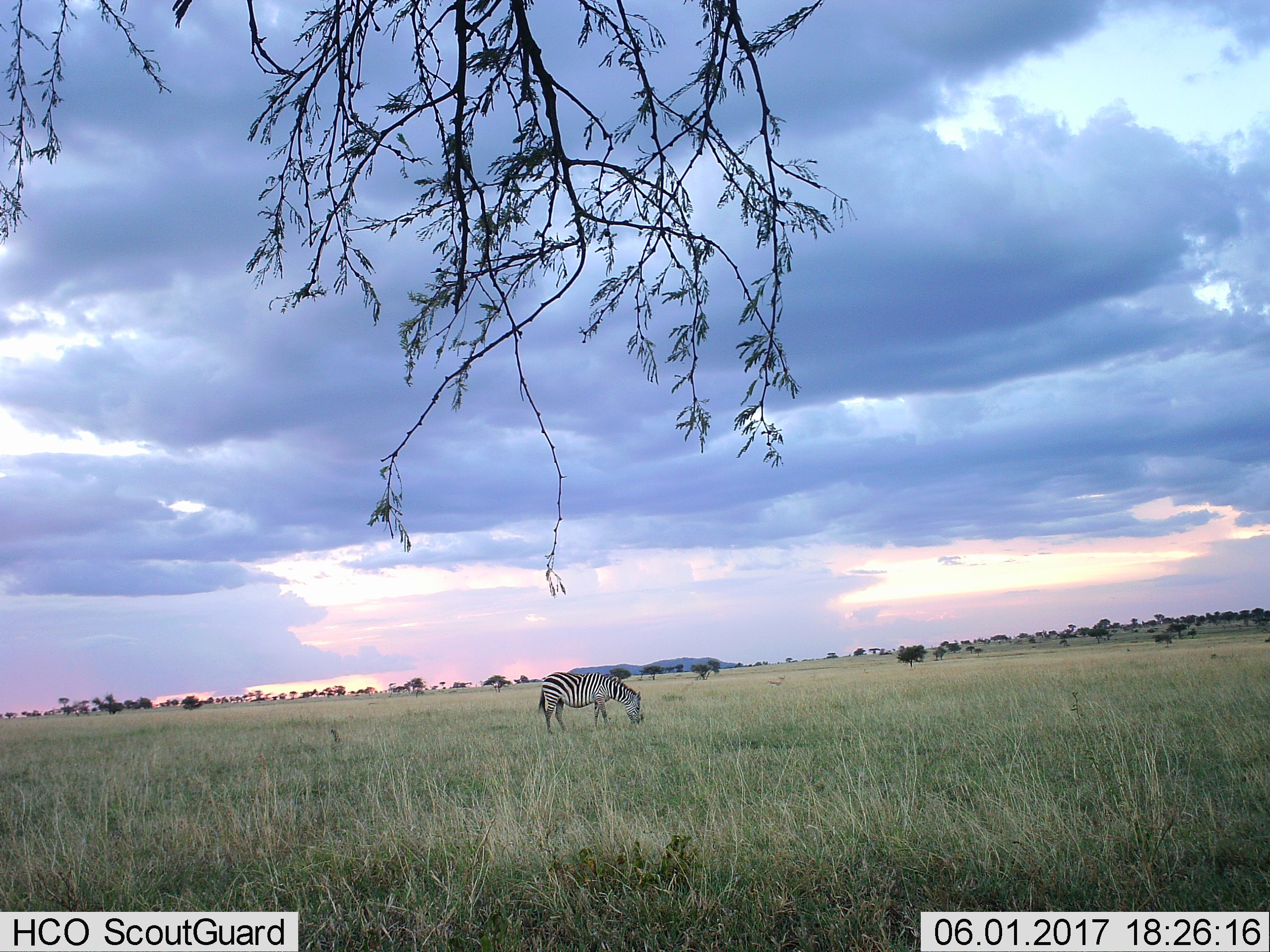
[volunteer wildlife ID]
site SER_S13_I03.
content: unidentified animal